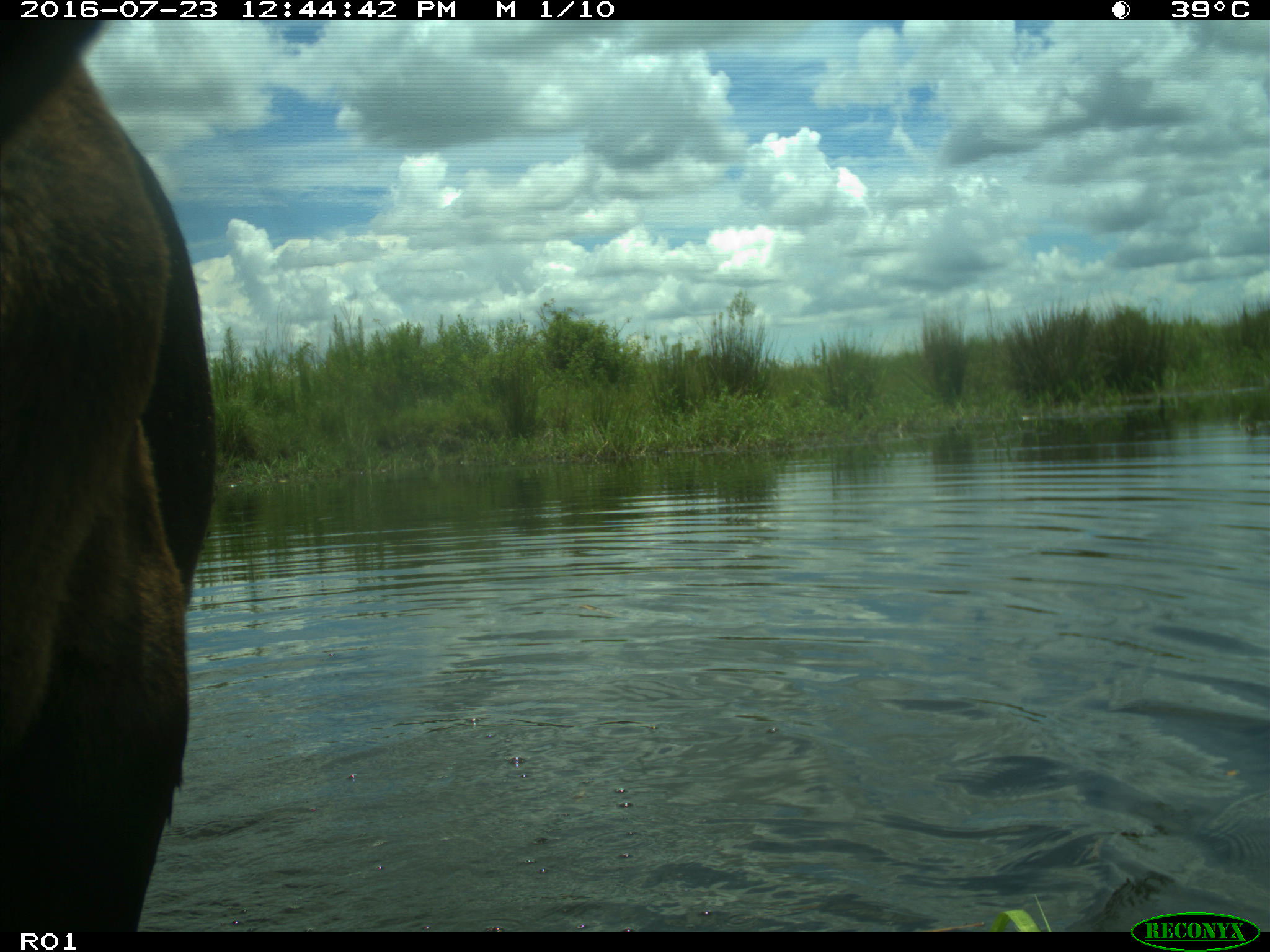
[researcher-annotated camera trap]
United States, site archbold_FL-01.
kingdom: Animalia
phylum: Chordata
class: Mammalia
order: Artiodactyla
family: Bovidae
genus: Bos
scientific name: Bos taurus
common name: domestic cow